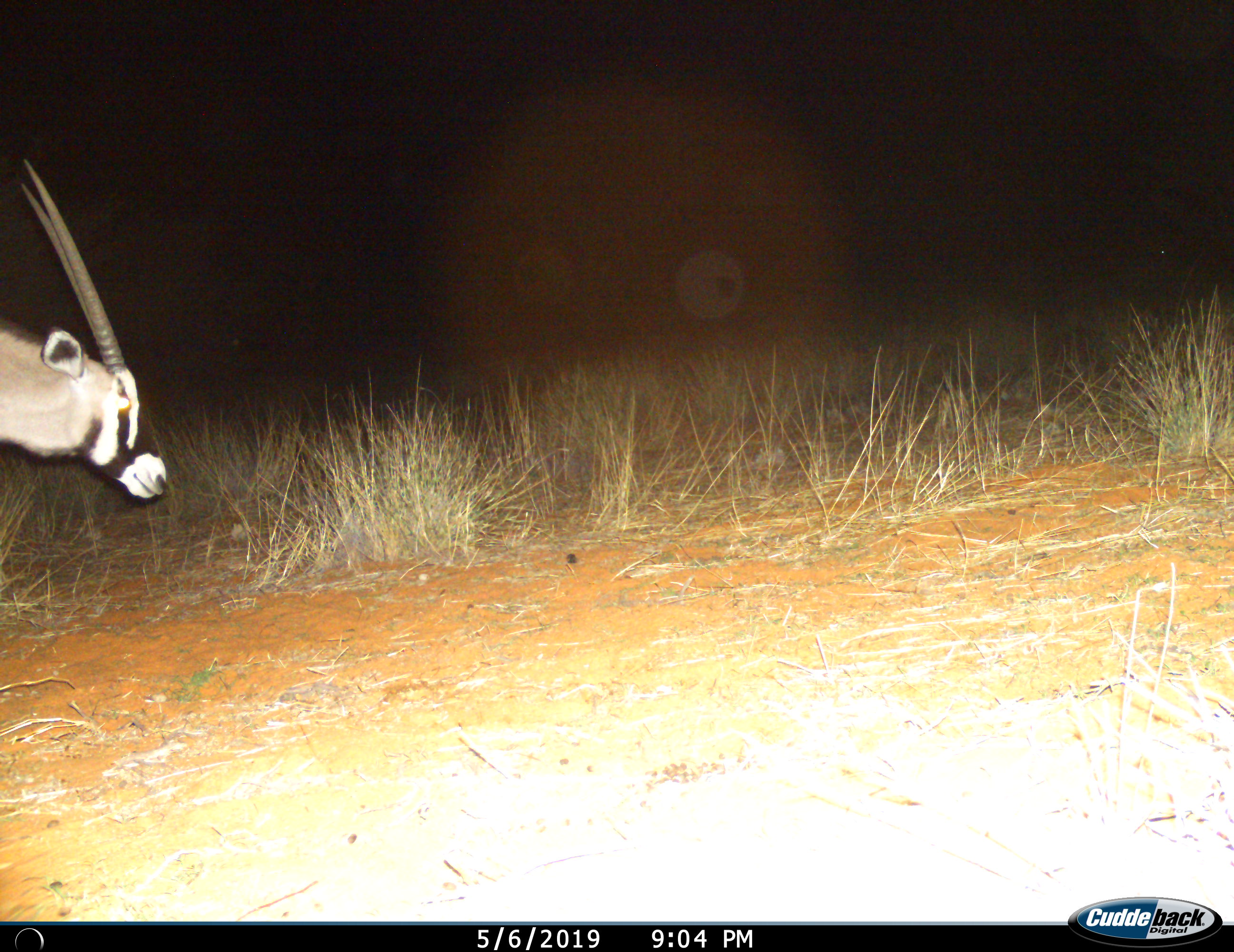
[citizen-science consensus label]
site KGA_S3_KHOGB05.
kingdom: Animalia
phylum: Chordata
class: Mammalia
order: Artiodactyla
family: Bovidae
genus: Oryx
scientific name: Oryx gazella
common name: gemsbok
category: oryx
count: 1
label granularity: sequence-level